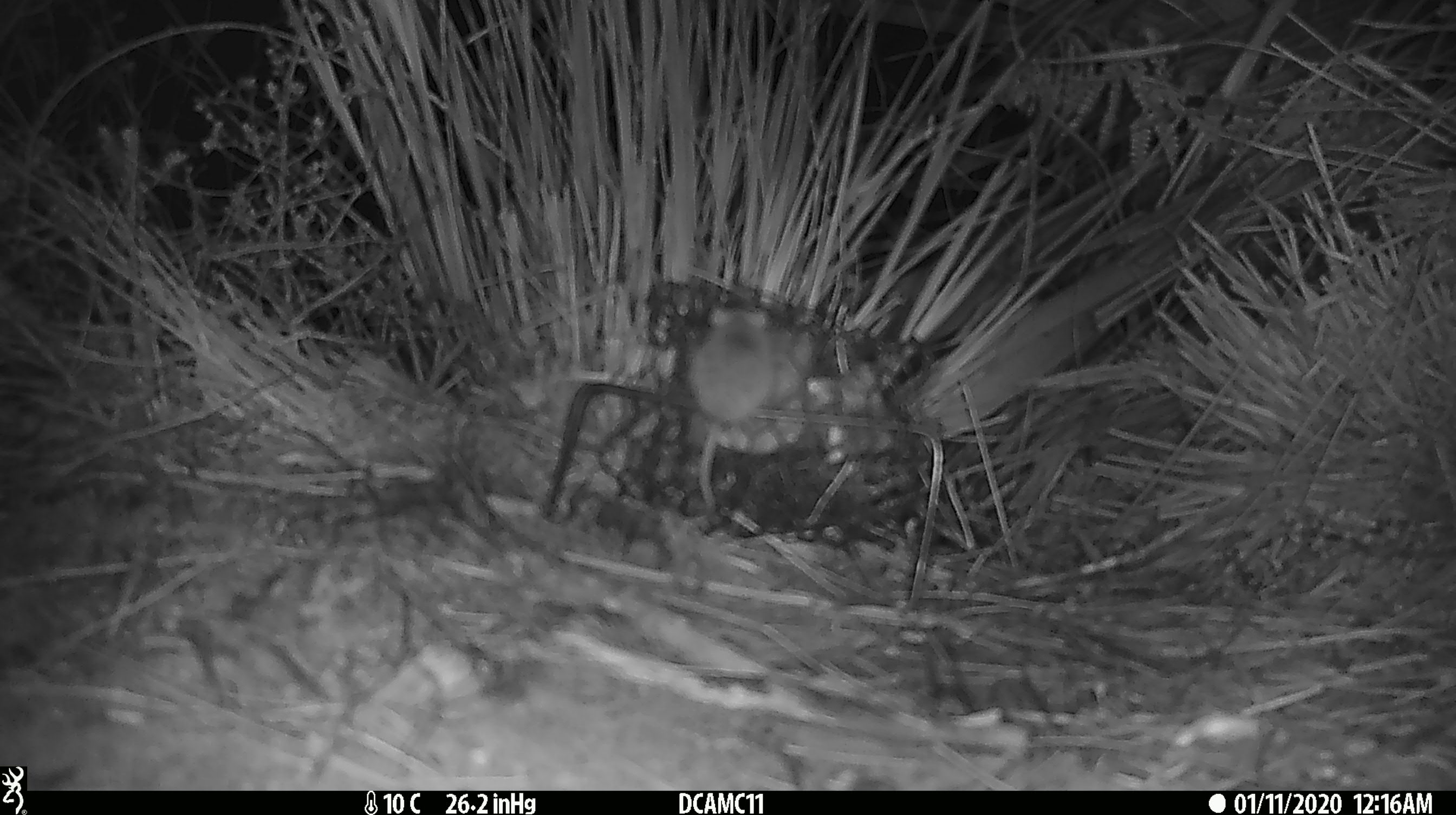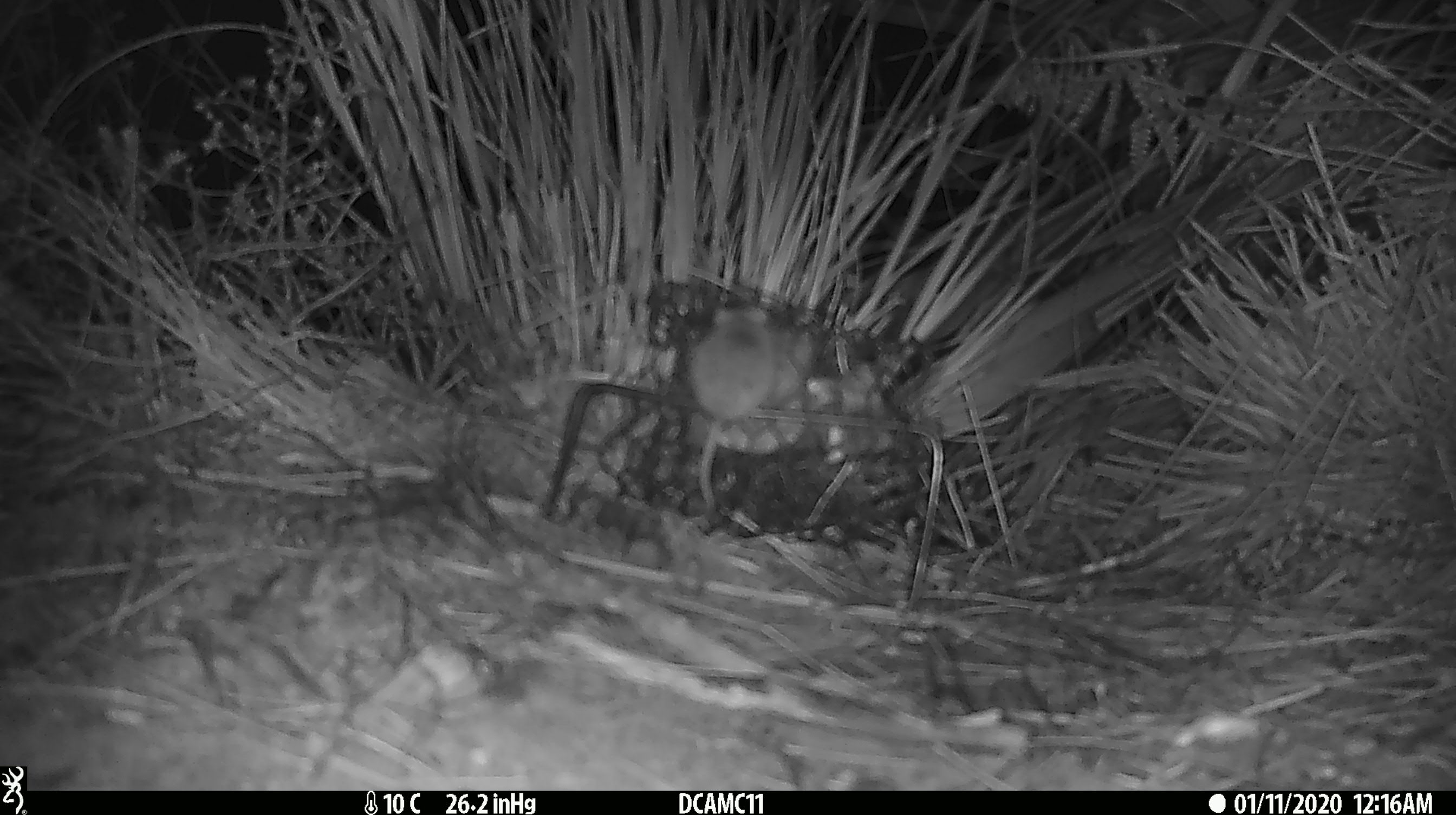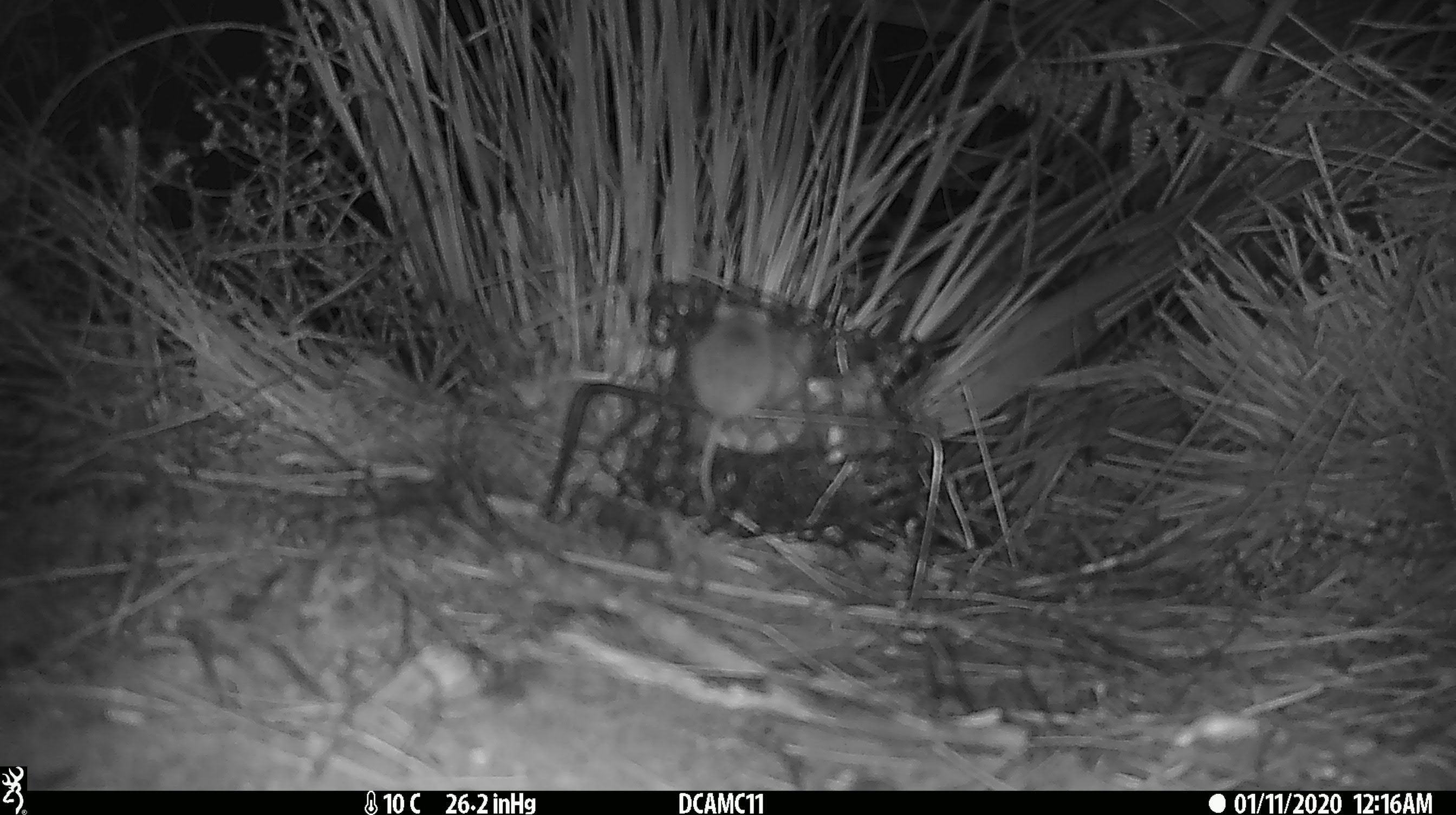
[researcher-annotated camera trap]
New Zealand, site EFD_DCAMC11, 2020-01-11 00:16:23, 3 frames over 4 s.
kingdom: Animalia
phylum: Chordata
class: Mammalia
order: Rodentia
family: Muridae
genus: Mus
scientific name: Mus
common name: mouse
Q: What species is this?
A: Mouse (Mus).